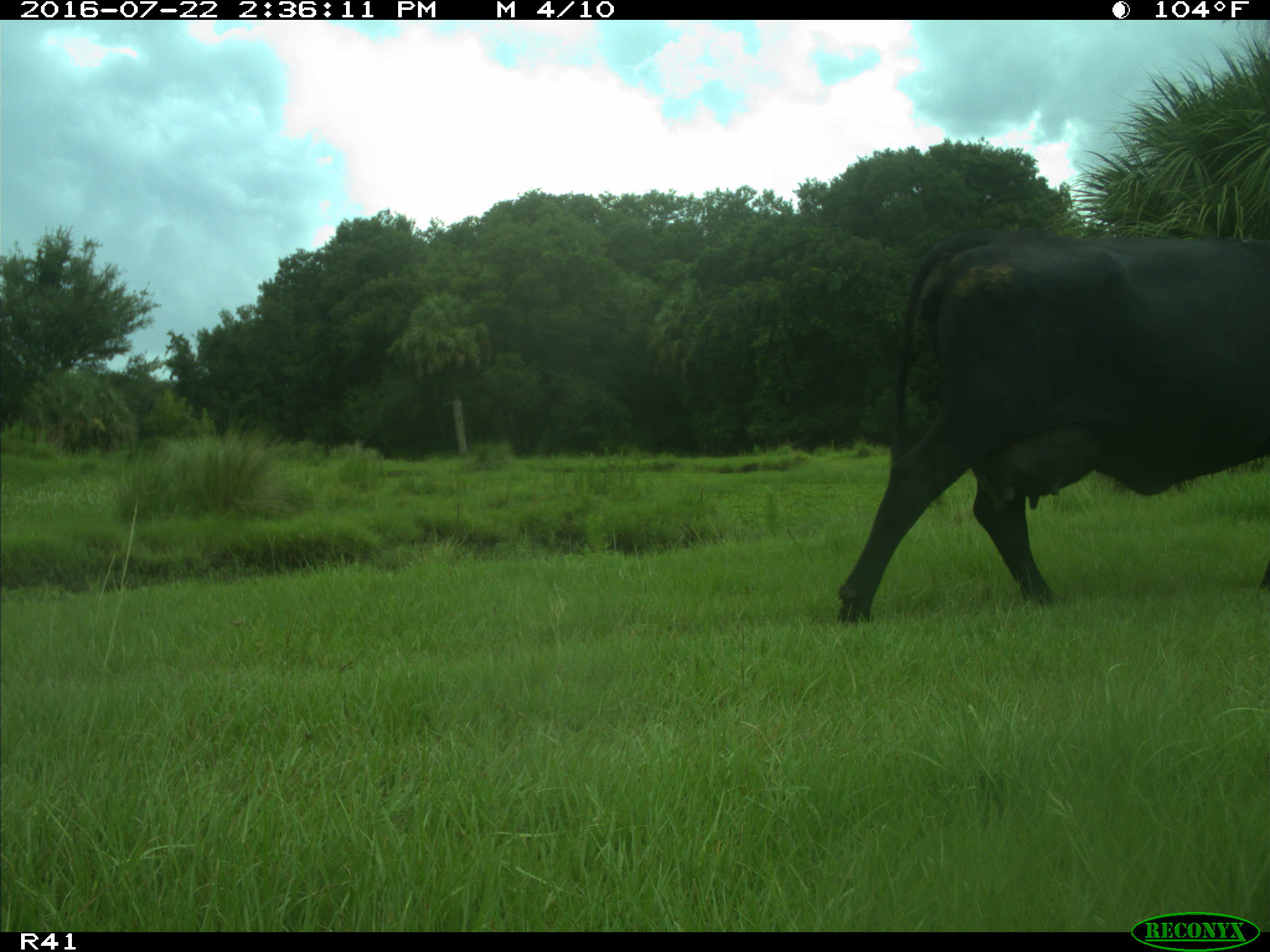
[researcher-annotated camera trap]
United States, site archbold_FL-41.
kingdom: Animalia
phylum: Chordata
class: Mammalia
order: Artiodactyla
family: Bovidae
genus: Bos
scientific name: Bos taurus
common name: domestic cow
Bos taurus (domestic cow).